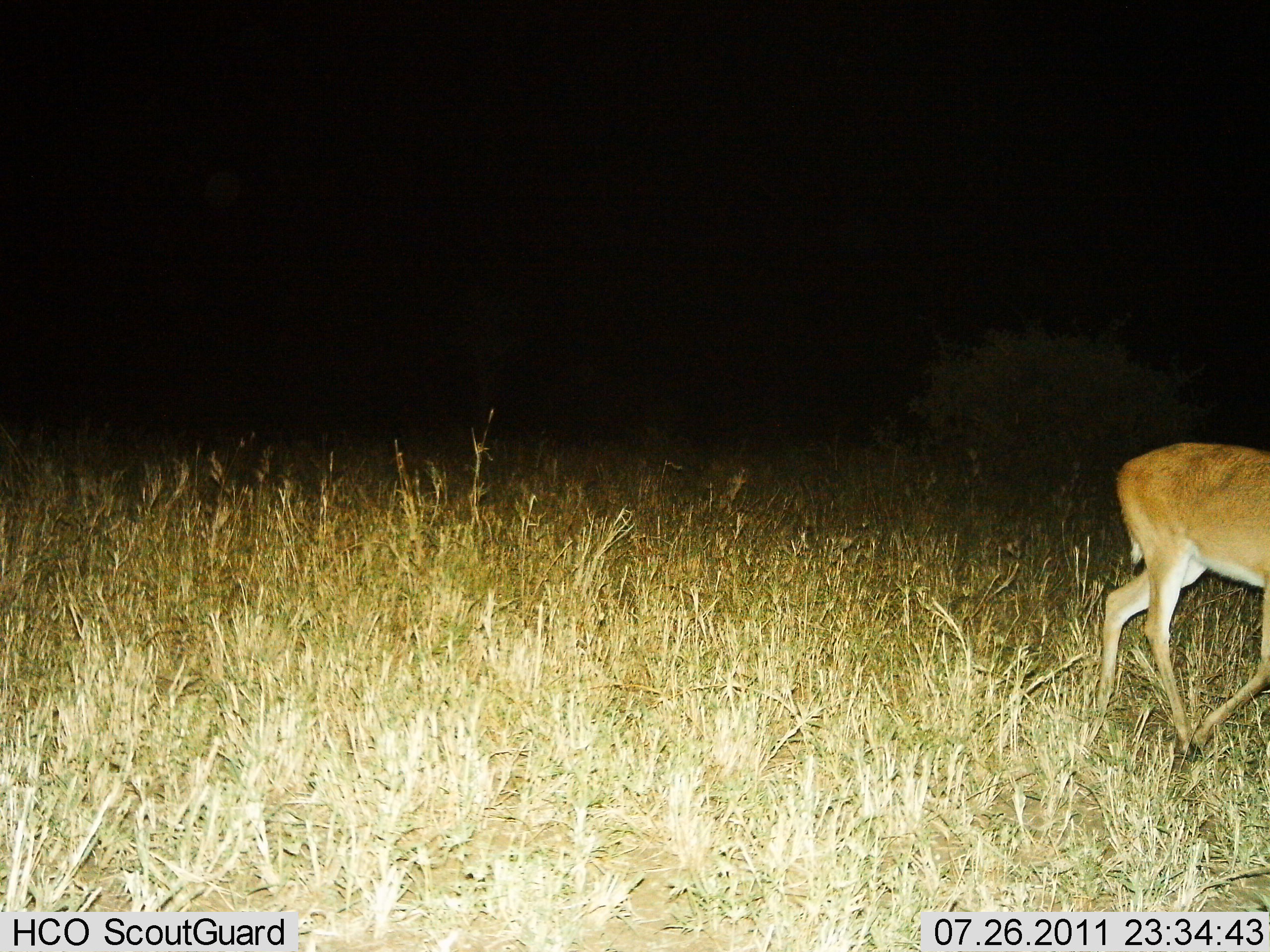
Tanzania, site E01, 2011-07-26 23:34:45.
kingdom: Animalia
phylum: Chordata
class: Mammalia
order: Artiodactyla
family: Bovidae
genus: Redunca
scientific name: Redunca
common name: reedbuck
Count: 1.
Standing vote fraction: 20%.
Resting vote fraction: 0%.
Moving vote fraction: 80%.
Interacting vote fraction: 0%.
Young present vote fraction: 0%.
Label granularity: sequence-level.